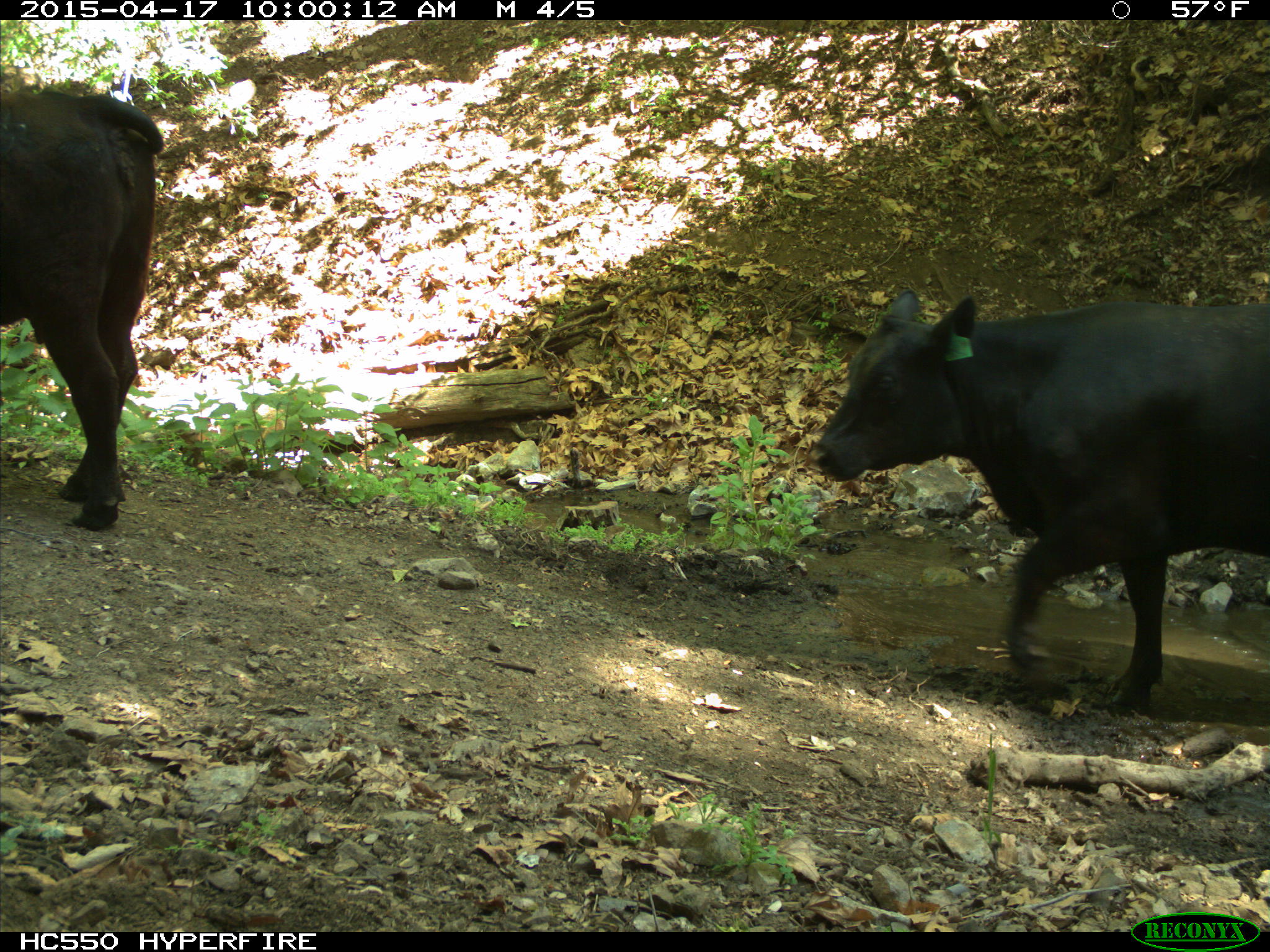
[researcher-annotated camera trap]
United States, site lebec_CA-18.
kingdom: Animalia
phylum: Chordata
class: Mammalia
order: Artiodactyla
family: Bovidae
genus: Bos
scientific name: Bos taurus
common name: domestic cow